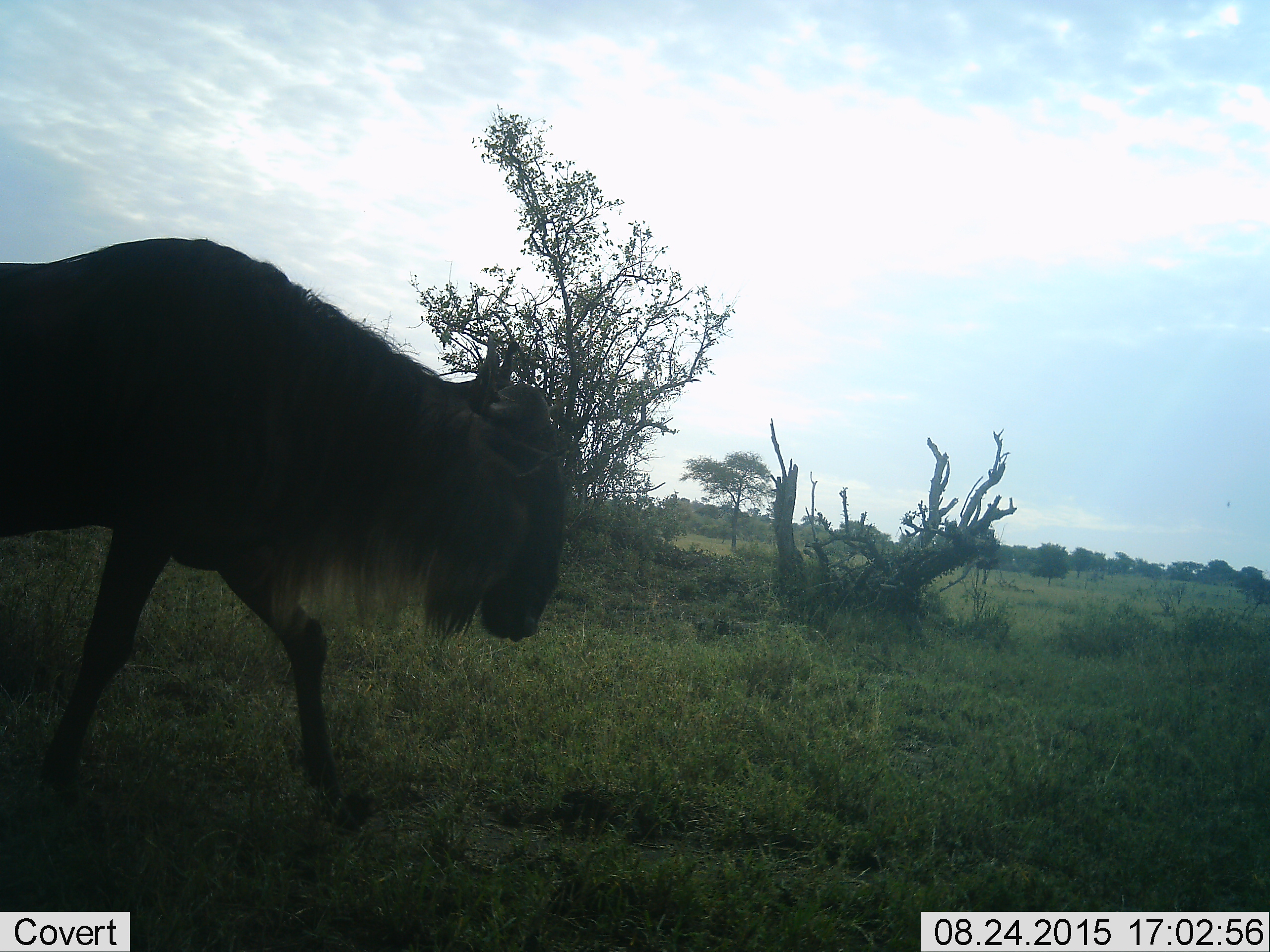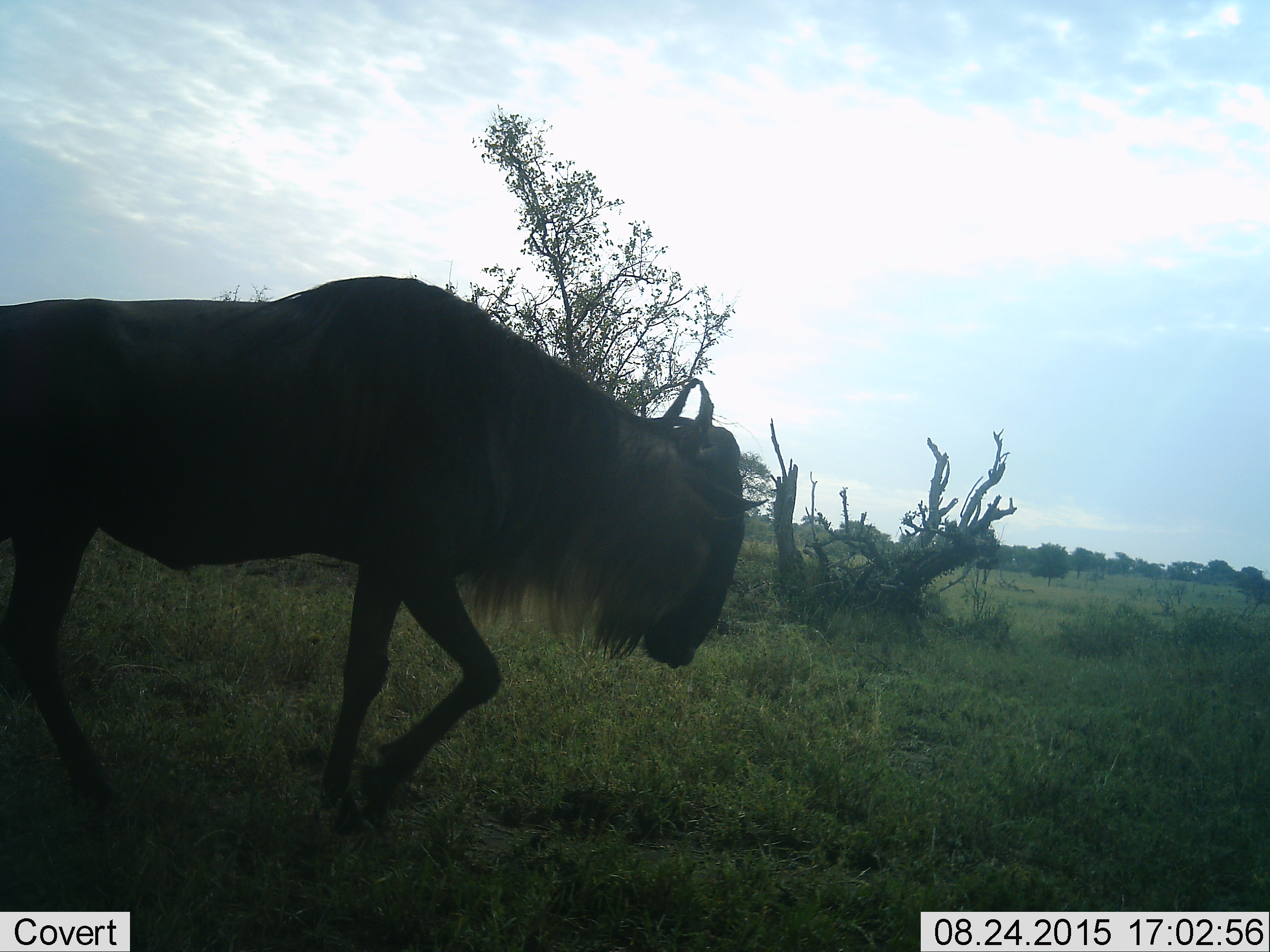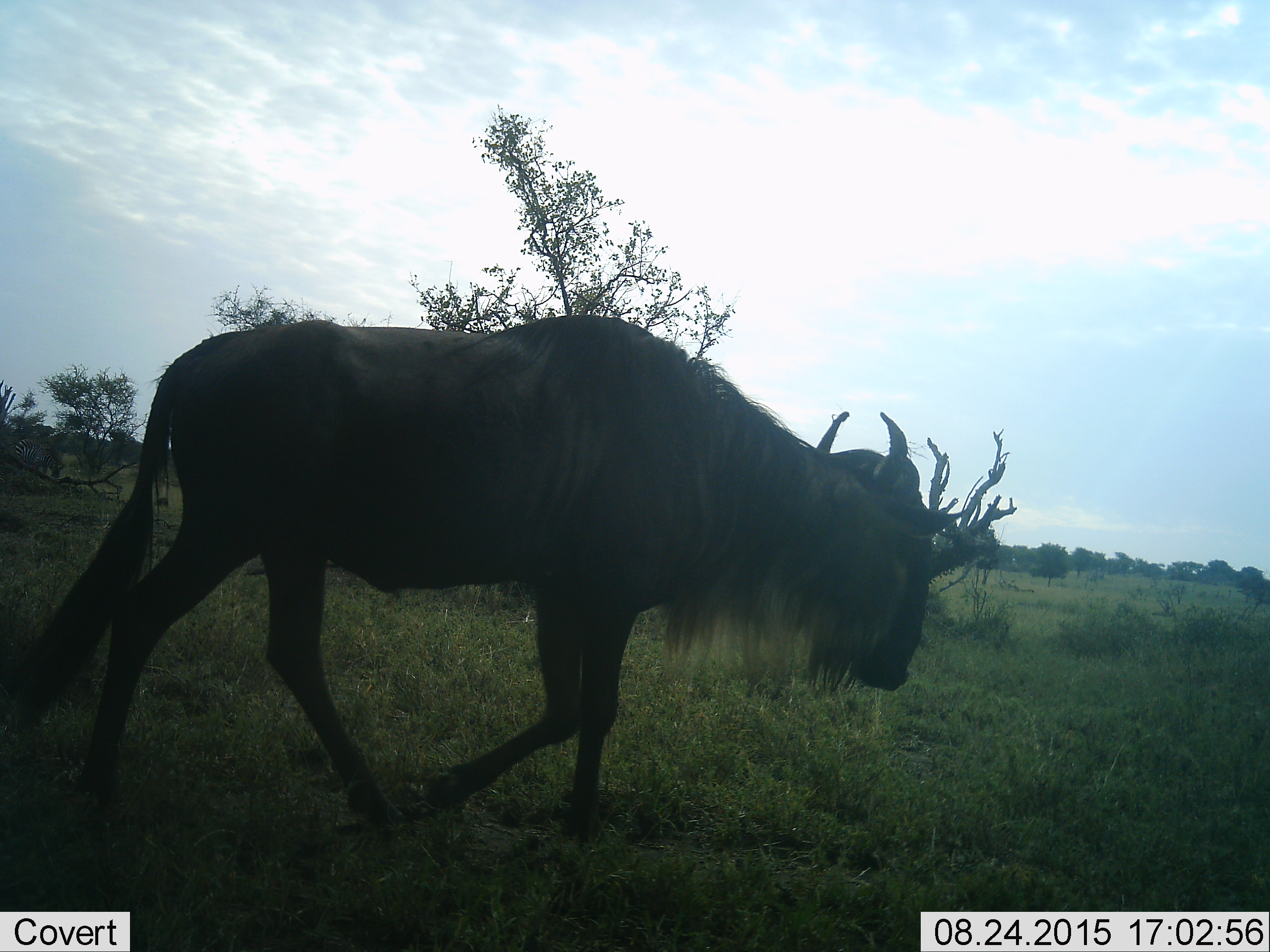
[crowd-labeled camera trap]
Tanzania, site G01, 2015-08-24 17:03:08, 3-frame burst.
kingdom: Animalia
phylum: Chordata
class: Mammalia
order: Artiodactyla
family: Bovidae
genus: Connochaetes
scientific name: Connochaetes taurinus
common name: blue wildebeest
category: wildebeest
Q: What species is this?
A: Wildebeest (blue wildebeest) (Connochaetes taurinus).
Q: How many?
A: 1.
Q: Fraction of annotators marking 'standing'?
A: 0%.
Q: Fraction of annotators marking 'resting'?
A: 0%.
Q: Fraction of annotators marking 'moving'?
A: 100%.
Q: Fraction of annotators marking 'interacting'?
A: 0%.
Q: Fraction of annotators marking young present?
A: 0%.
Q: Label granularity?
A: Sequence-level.